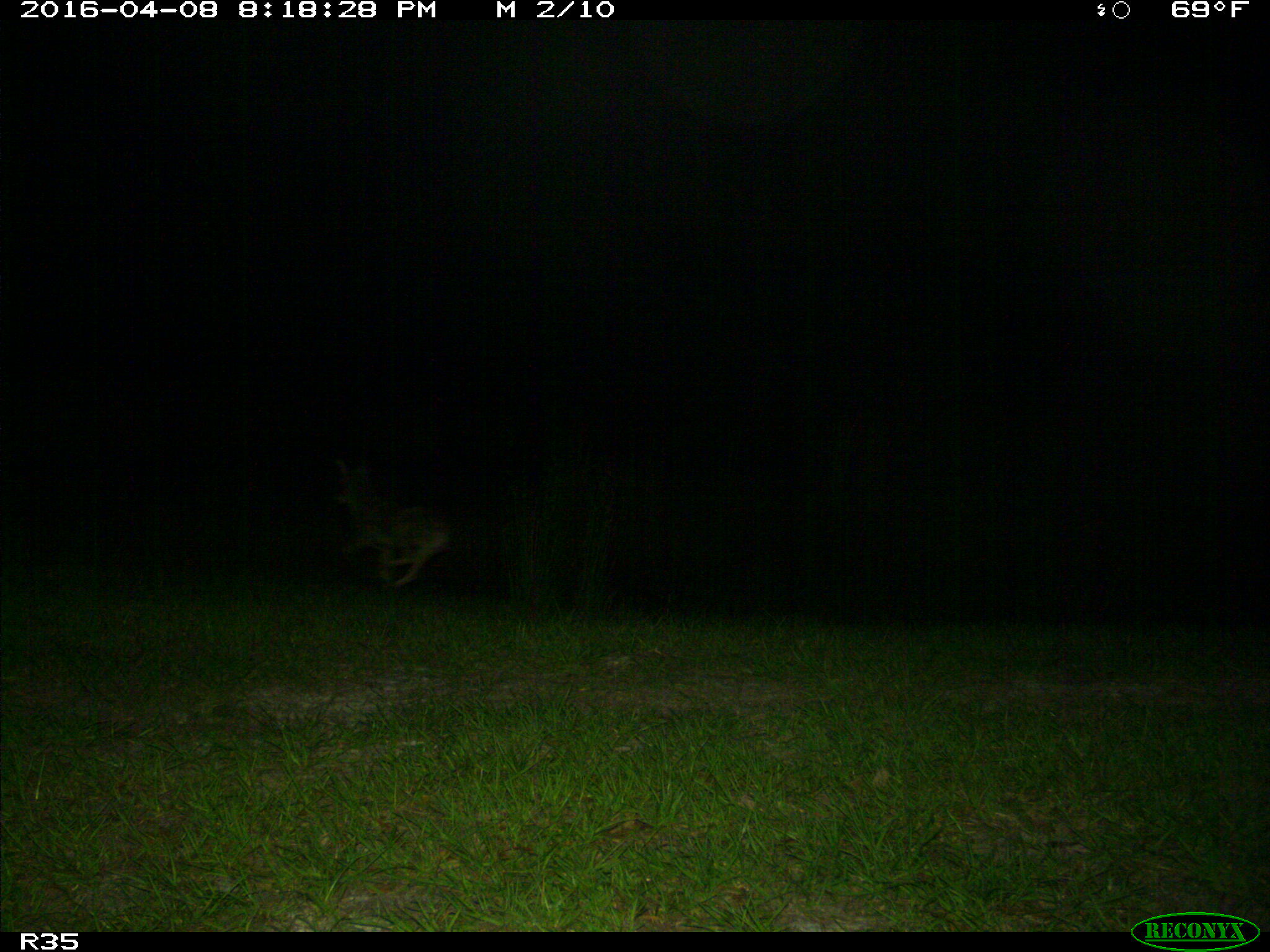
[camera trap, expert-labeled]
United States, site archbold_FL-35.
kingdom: Animalia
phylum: Chordata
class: Mammalia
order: Carnivora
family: Canidae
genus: Canis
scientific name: Canis latrans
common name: coyote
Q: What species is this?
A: Canis latrans (coyote).